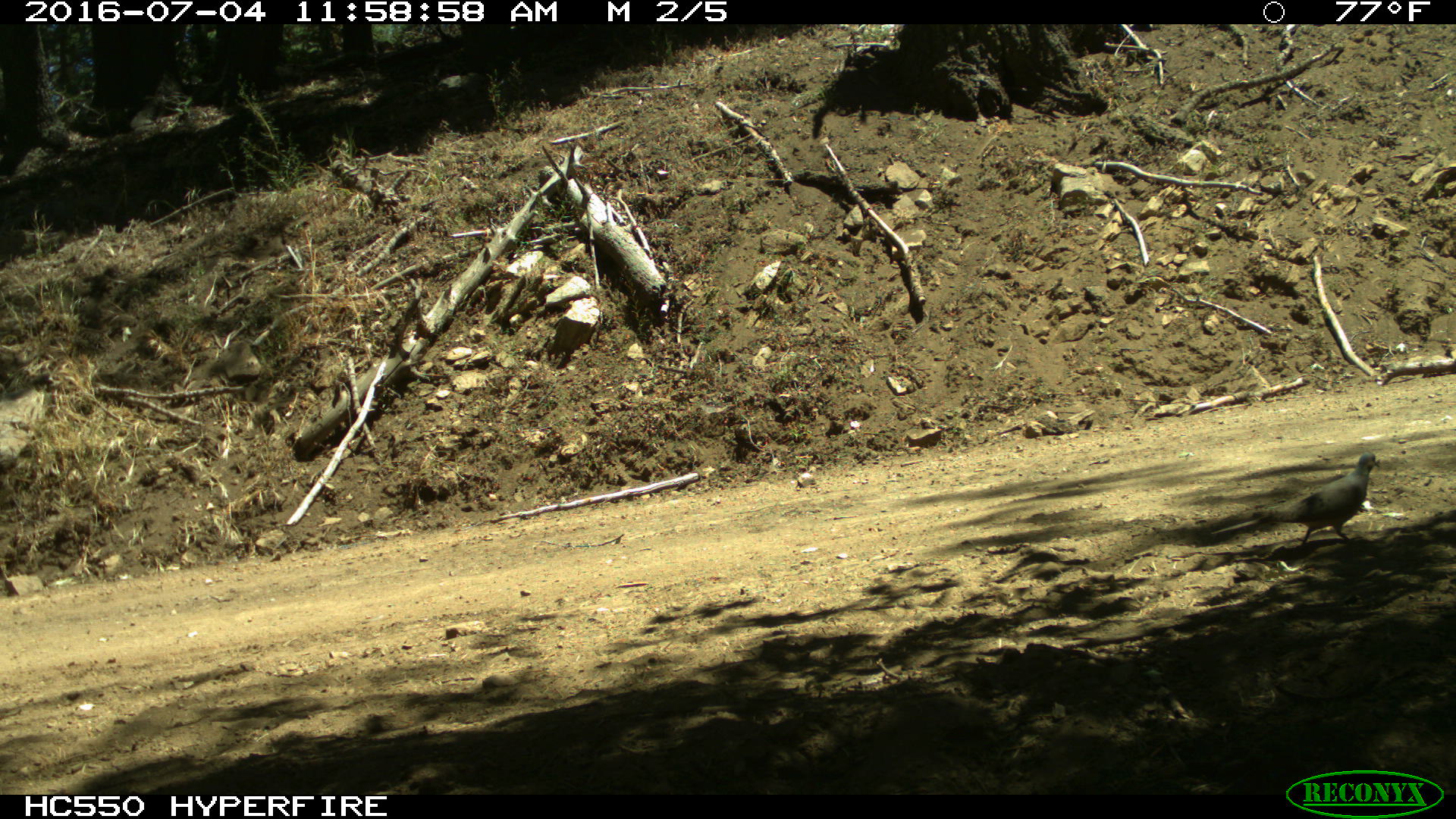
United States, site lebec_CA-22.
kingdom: Animalia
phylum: Chordata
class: Aves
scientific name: Aves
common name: birds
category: unidentified bird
Unidentified bird (birds) (Aves).